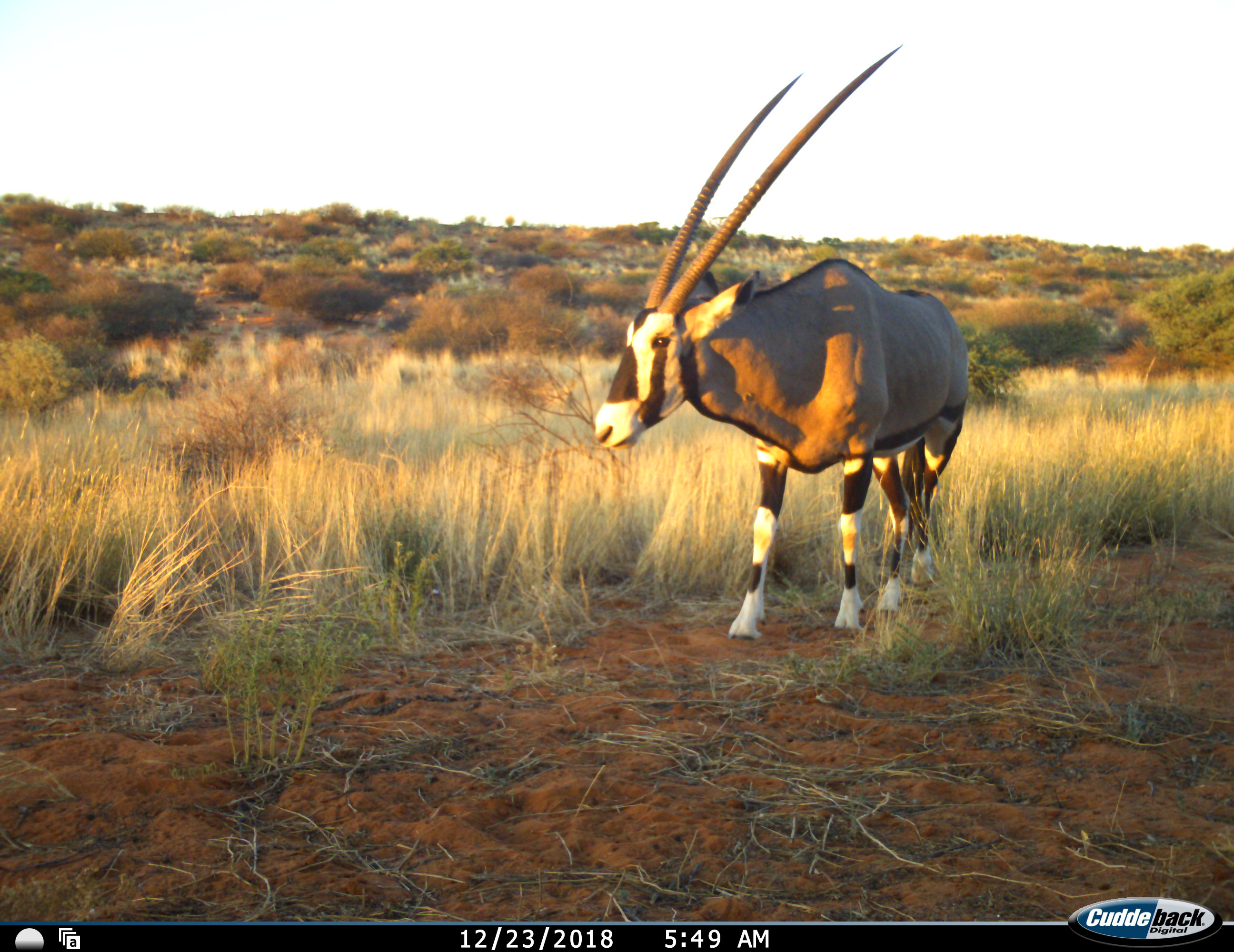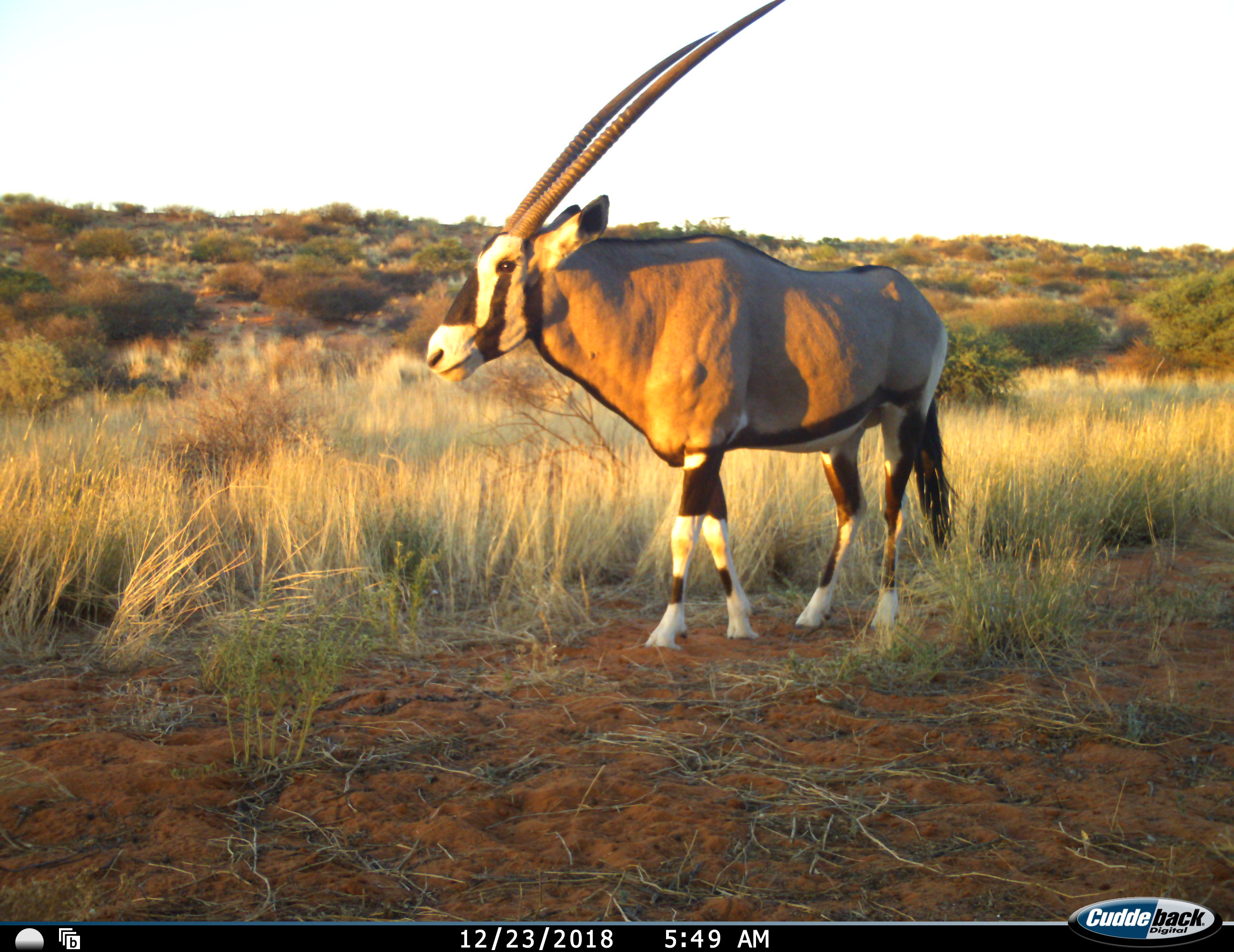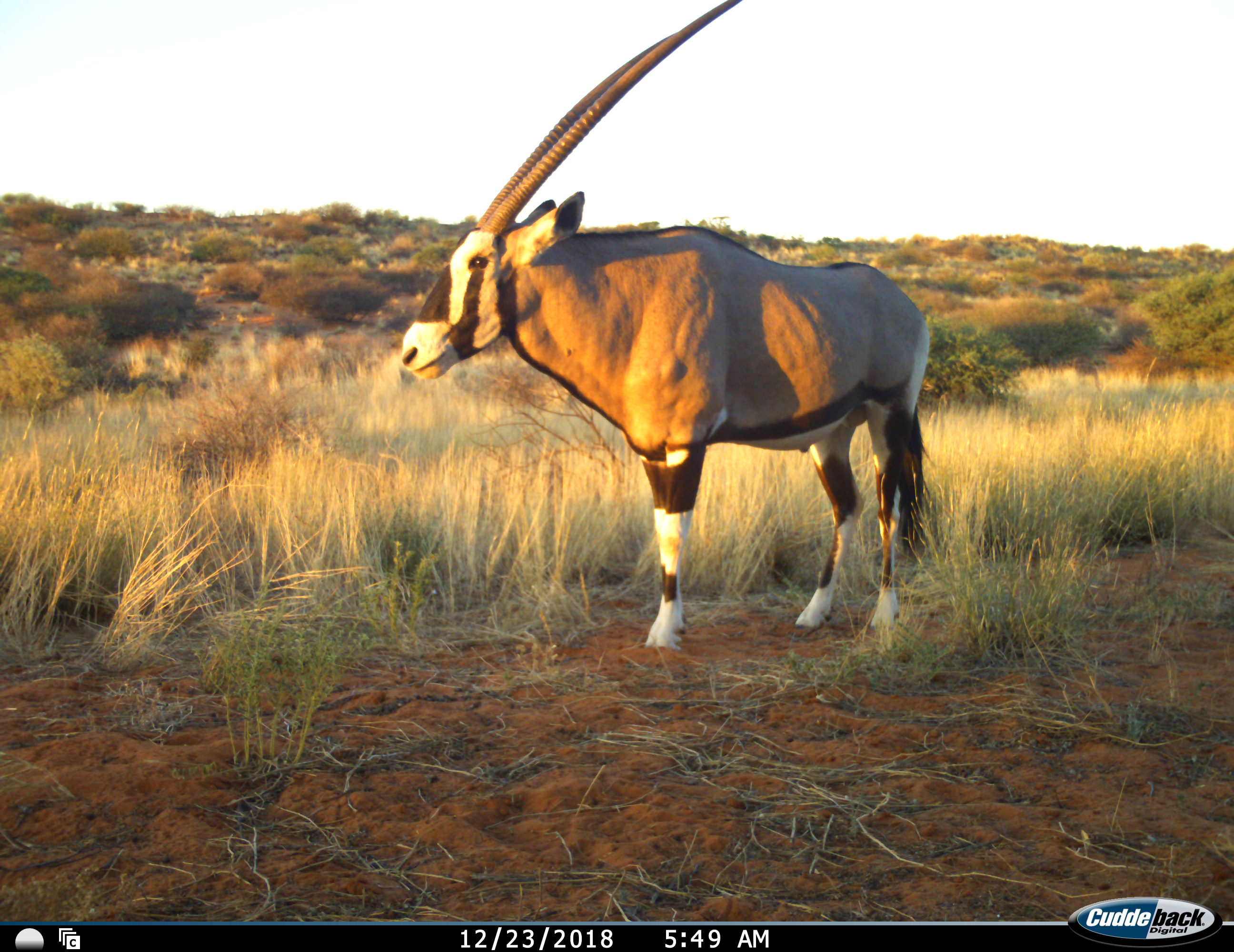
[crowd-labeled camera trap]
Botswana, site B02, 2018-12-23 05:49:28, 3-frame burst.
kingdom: Animalia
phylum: Chordata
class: Mammalia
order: Artiodactyla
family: Bovidae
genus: Oryx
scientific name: Oryx gazella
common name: gemsbok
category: gemsbokoryx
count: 1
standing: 20%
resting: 0%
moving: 90%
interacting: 0%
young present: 0%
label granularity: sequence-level